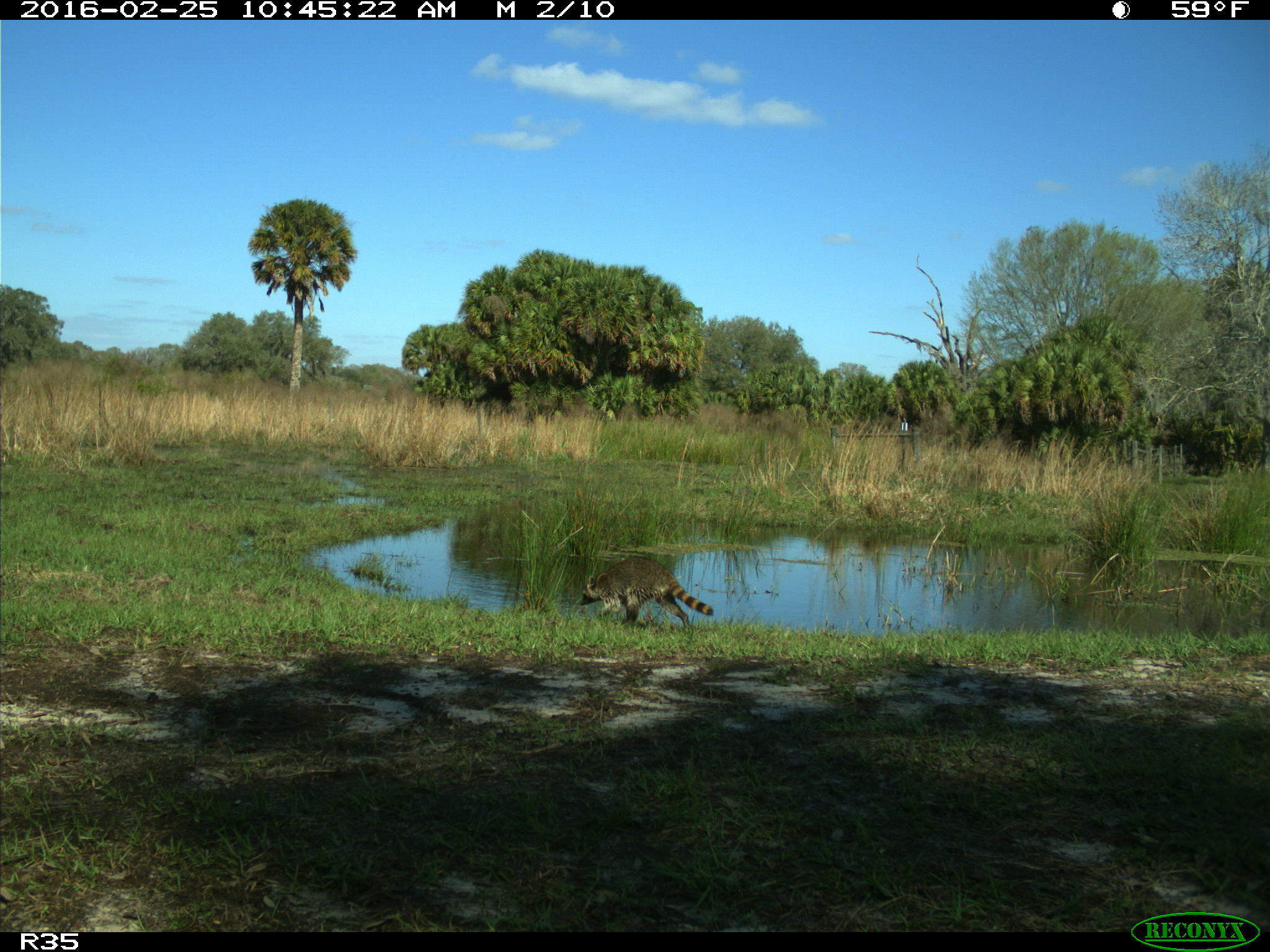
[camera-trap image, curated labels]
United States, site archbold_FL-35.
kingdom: Animalia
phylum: Chordata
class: Mammalia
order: Carnivora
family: Procyonidae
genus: Procyon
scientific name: Procyon lotor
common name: common raccoon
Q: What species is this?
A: Procyon lotor (common raccoon).